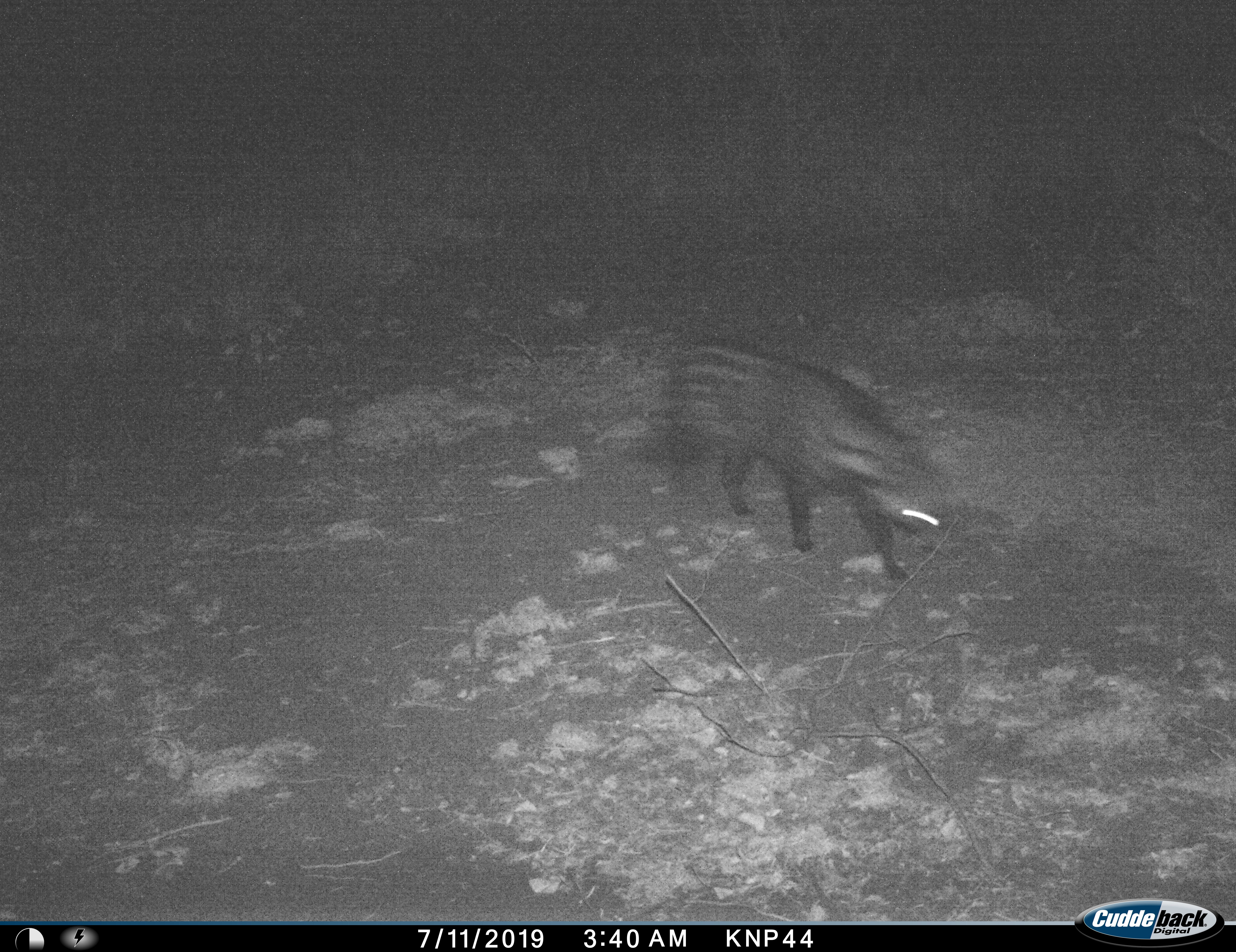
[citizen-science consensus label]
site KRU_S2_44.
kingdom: Animalia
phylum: Chordata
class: Mammalia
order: Carnivora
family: Viverridae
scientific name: Viverridae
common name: civet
Civet (Viverridae), count 1. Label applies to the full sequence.